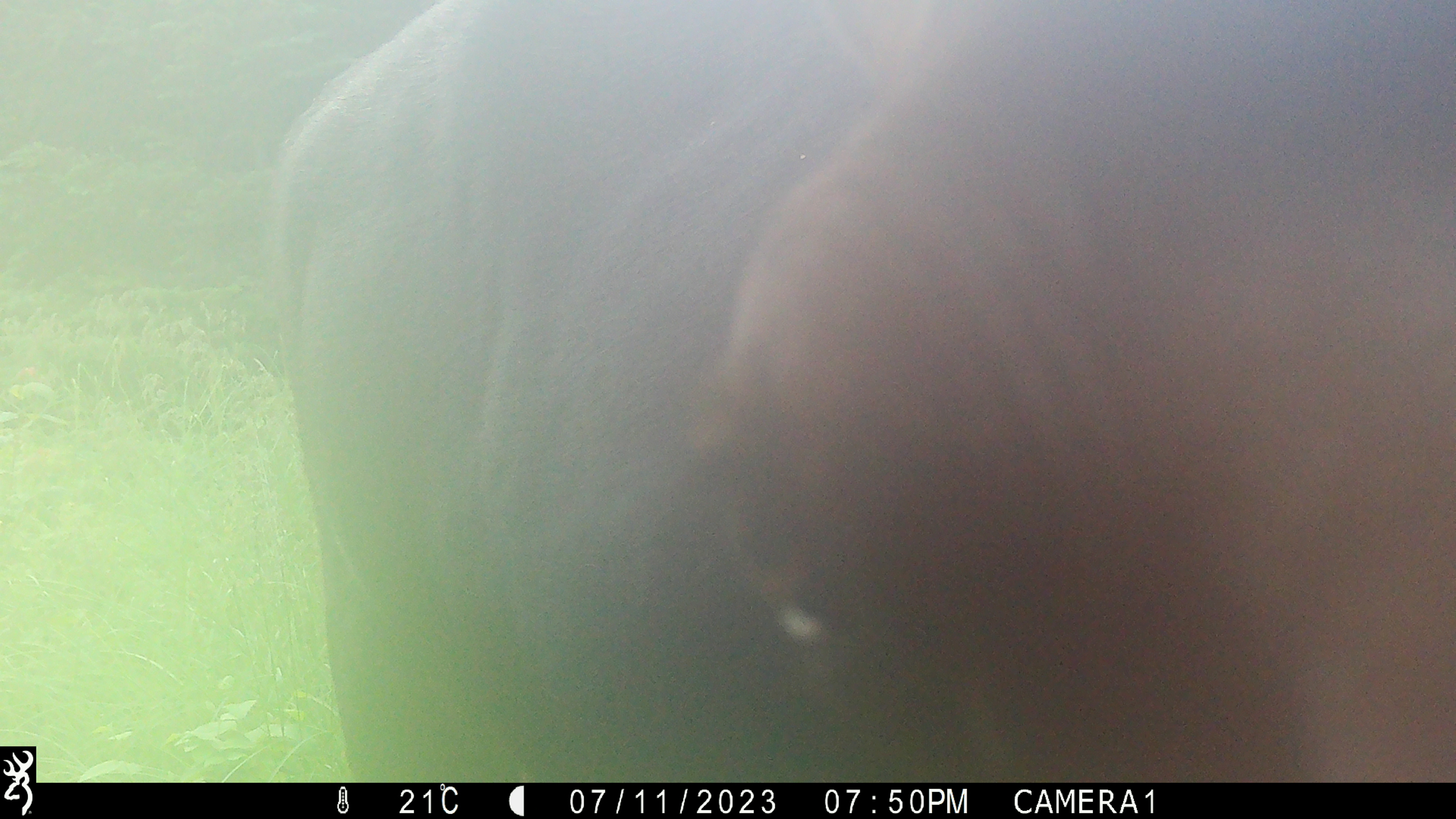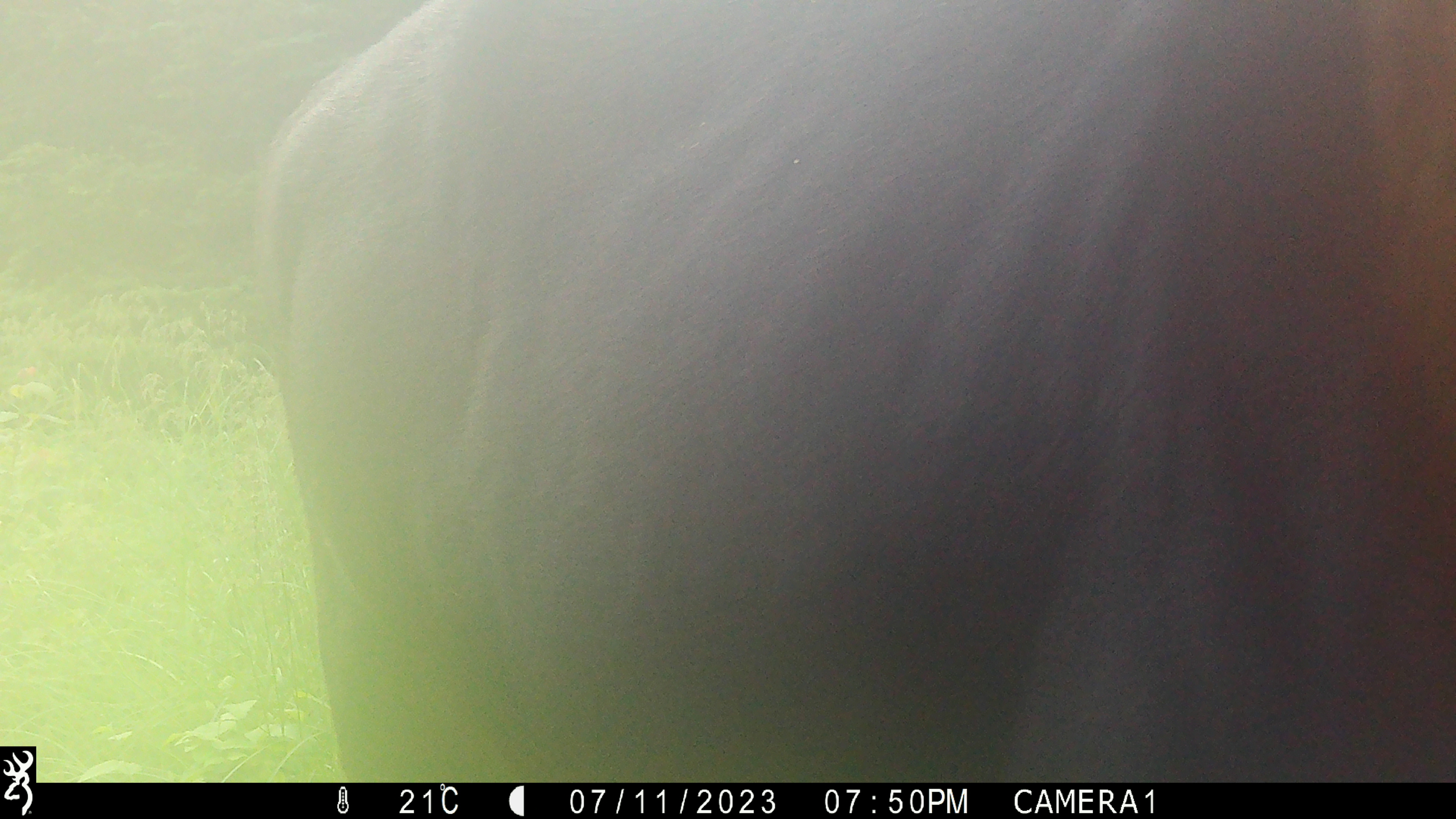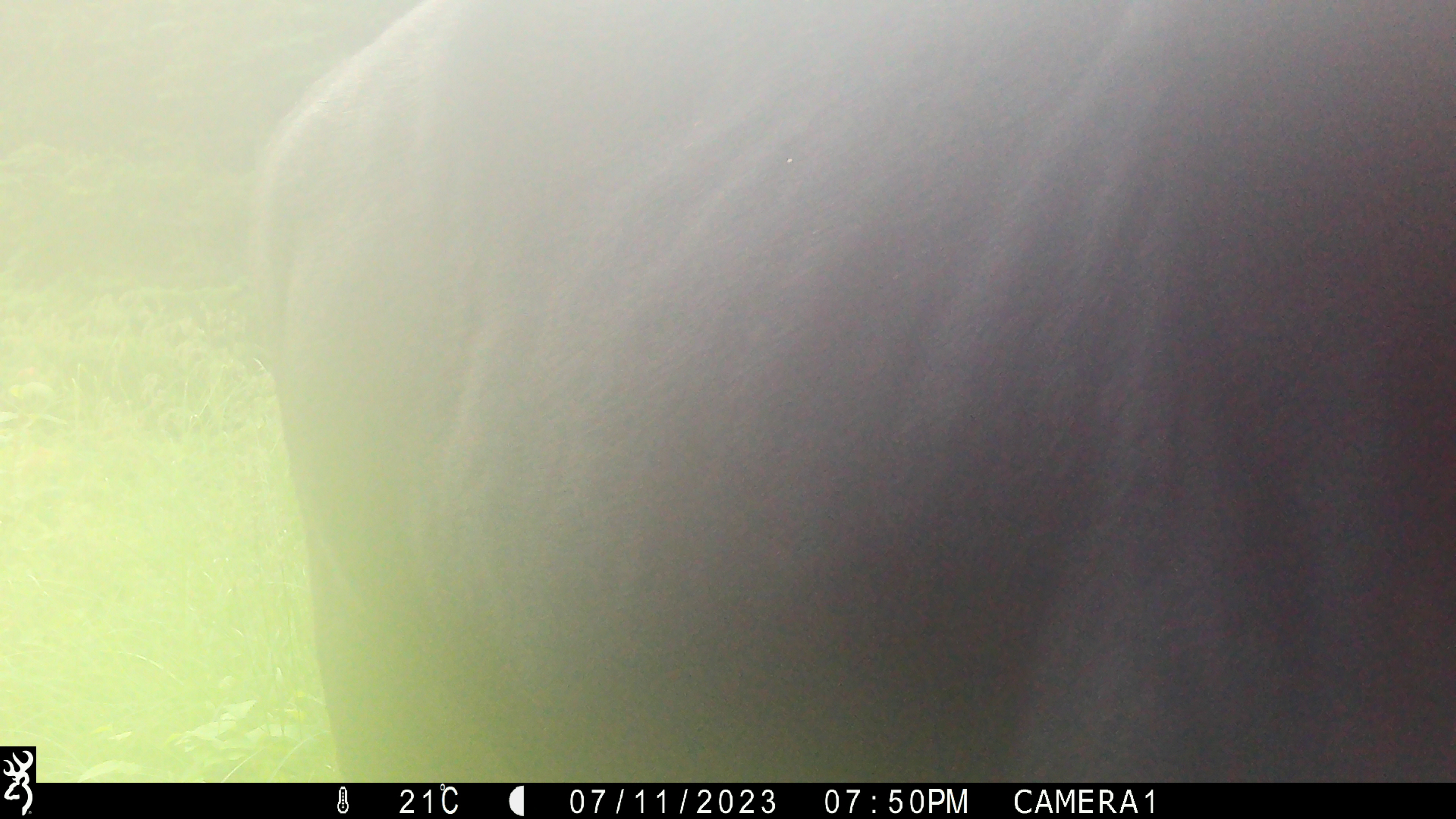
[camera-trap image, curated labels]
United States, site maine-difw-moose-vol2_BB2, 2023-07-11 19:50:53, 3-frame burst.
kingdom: Animalia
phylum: Chordata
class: Mammalia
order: Artiodactyla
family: Cervidae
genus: Alces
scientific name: Alces alces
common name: moose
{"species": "moose (Alces alces)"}